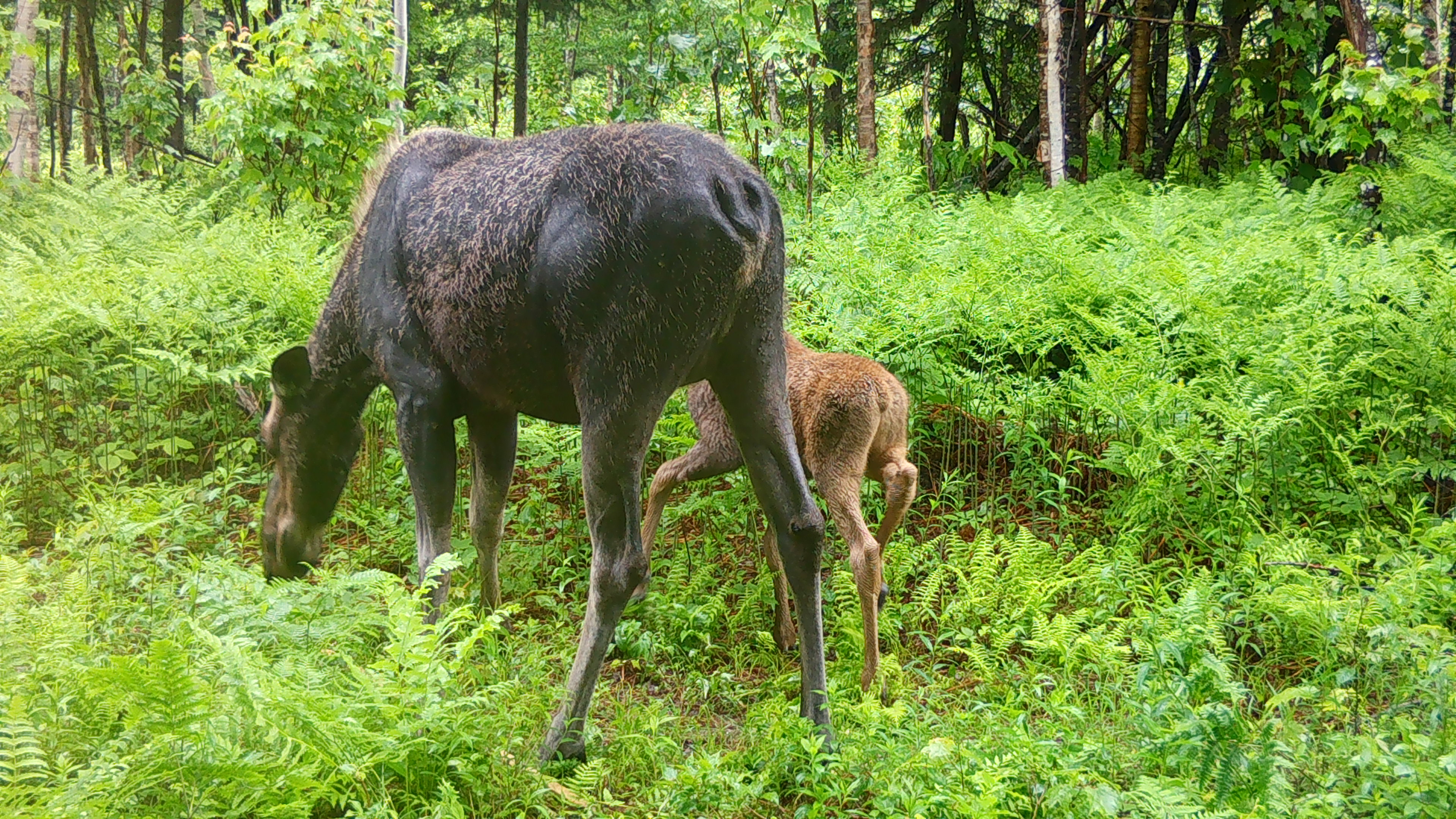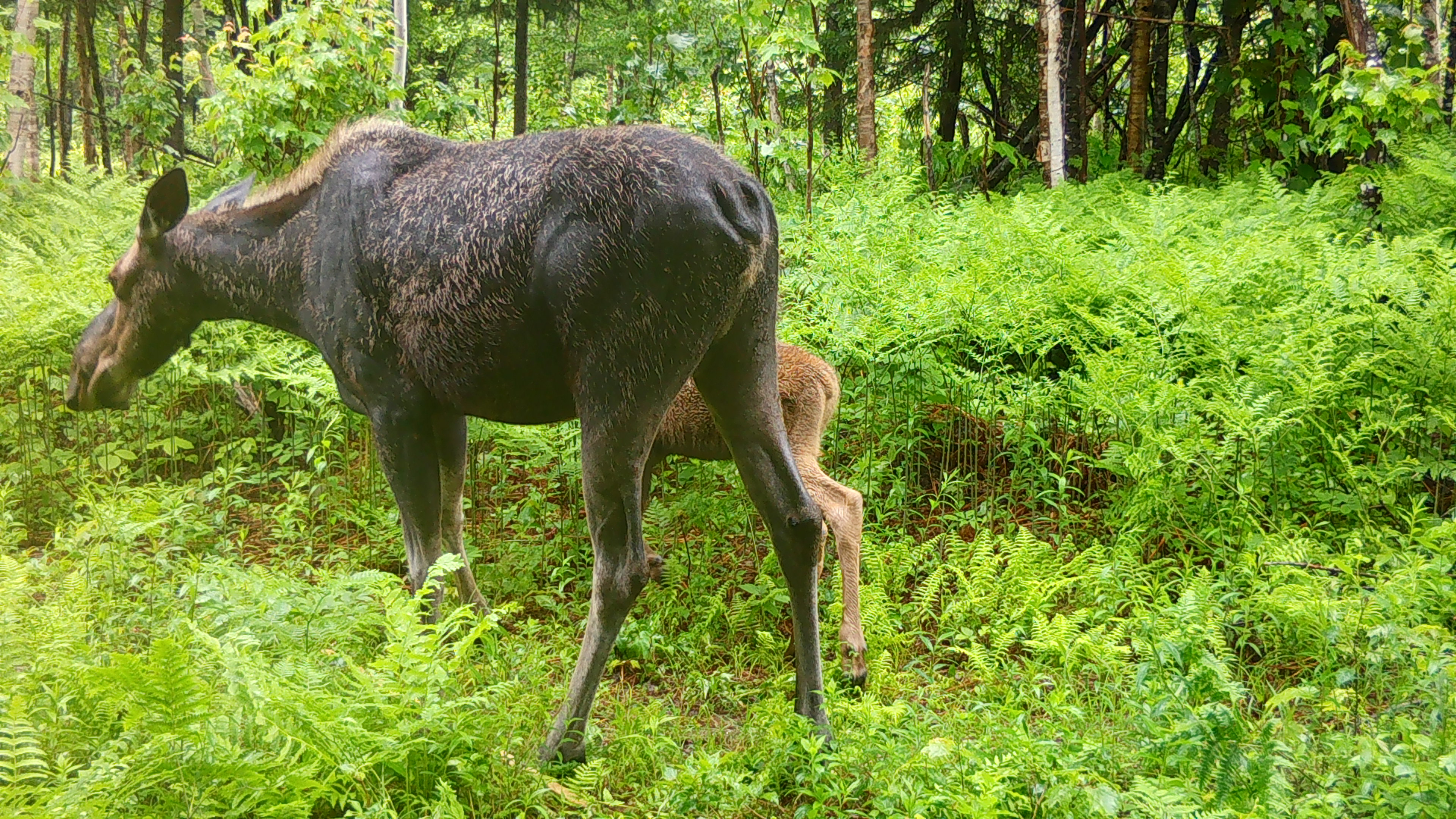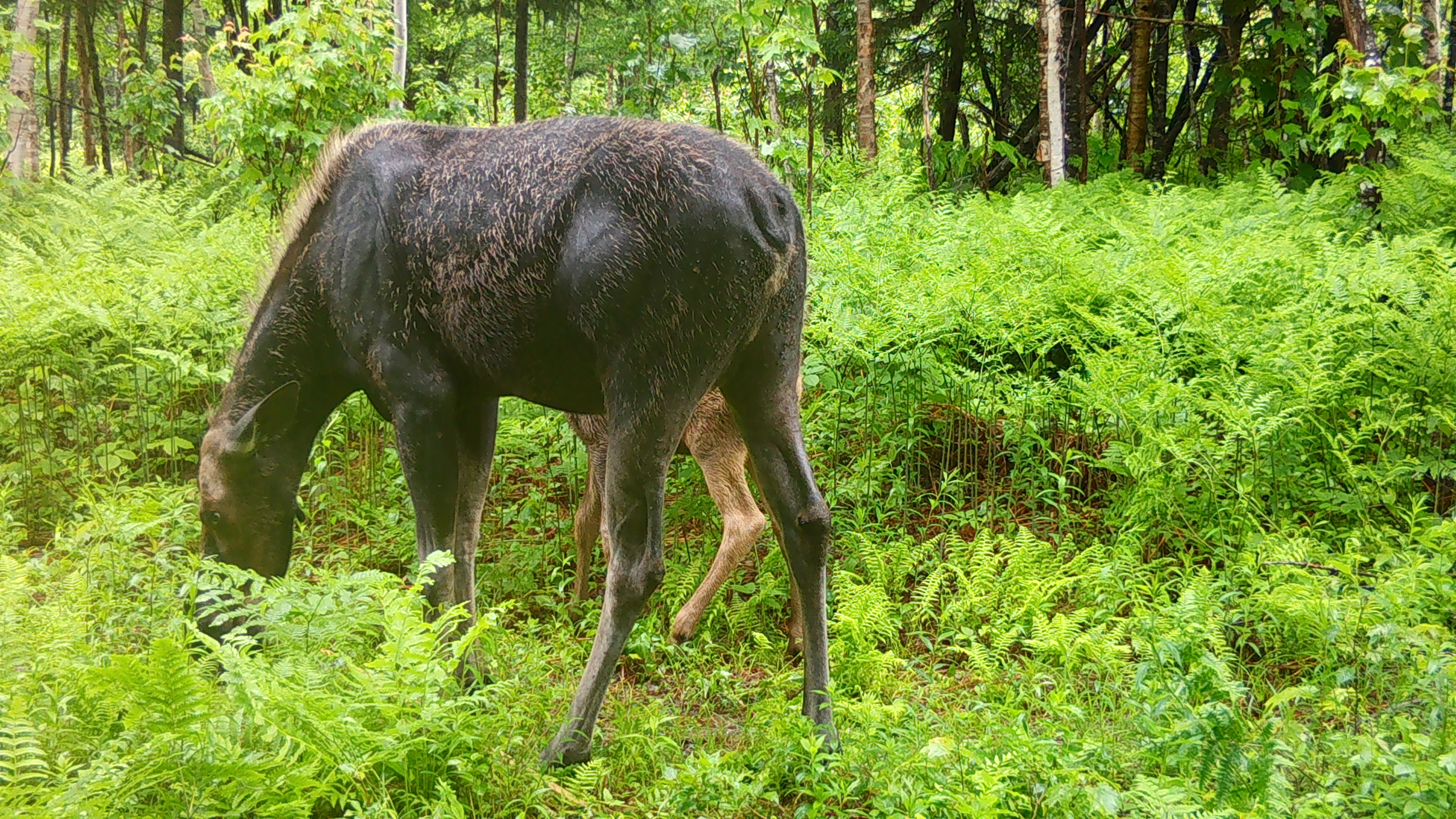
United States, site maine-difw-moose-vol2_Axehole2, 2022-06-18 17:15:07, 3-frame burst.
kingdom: Animalia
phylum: Chordata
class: Mammalia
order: Artiodactyla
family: Cervidae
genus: Alces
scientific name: Alces alces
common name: moose